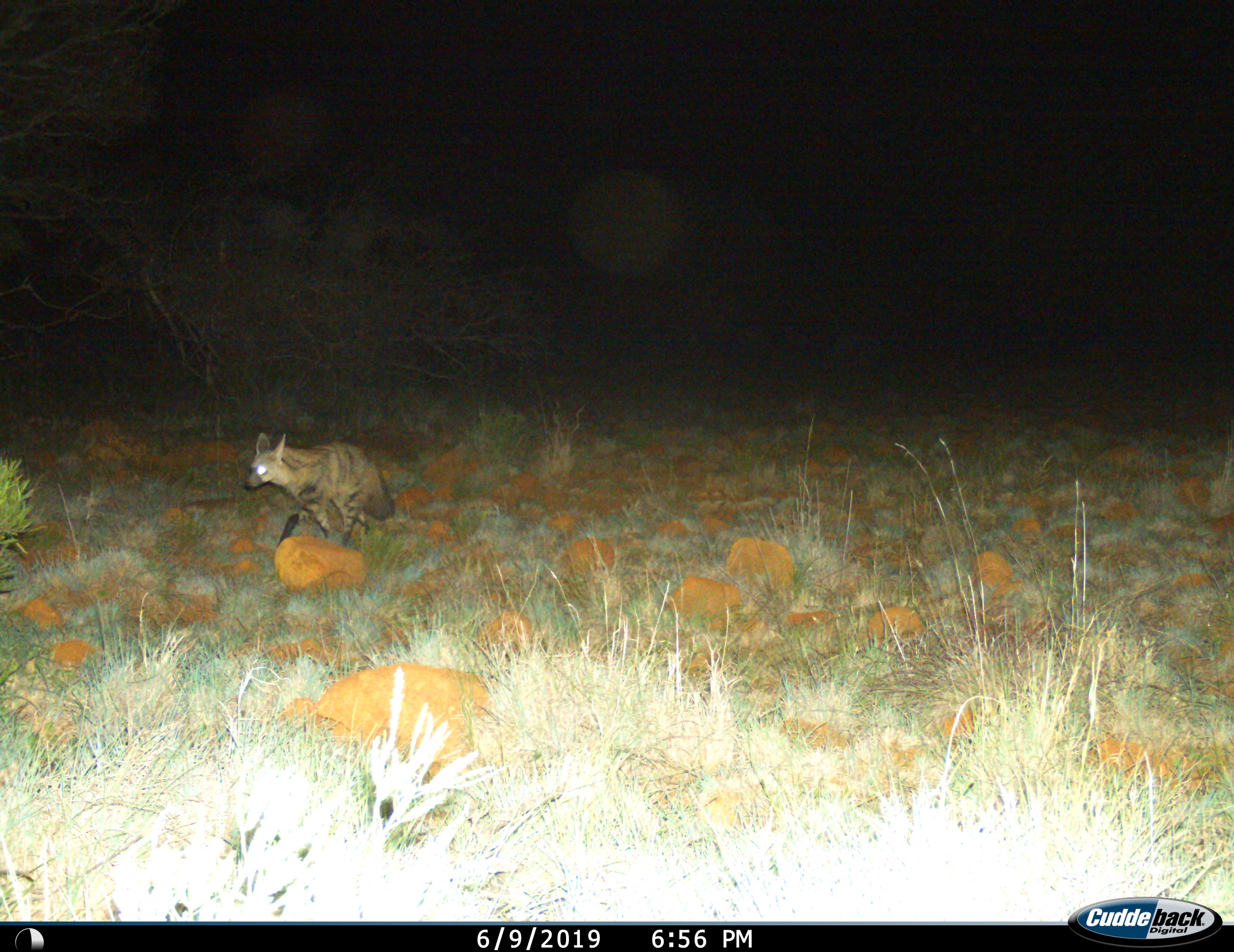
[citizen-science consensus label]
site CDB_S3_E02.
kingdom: Animalia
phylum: Chordata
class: Mammalia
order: Carnivora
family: Hyaenidae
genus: Proteles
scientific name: Proteles cristatus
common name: aardwolf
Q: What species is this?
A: Aardwolf (Proteles cristatus).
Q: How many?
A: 1.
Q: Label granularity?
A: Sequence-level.